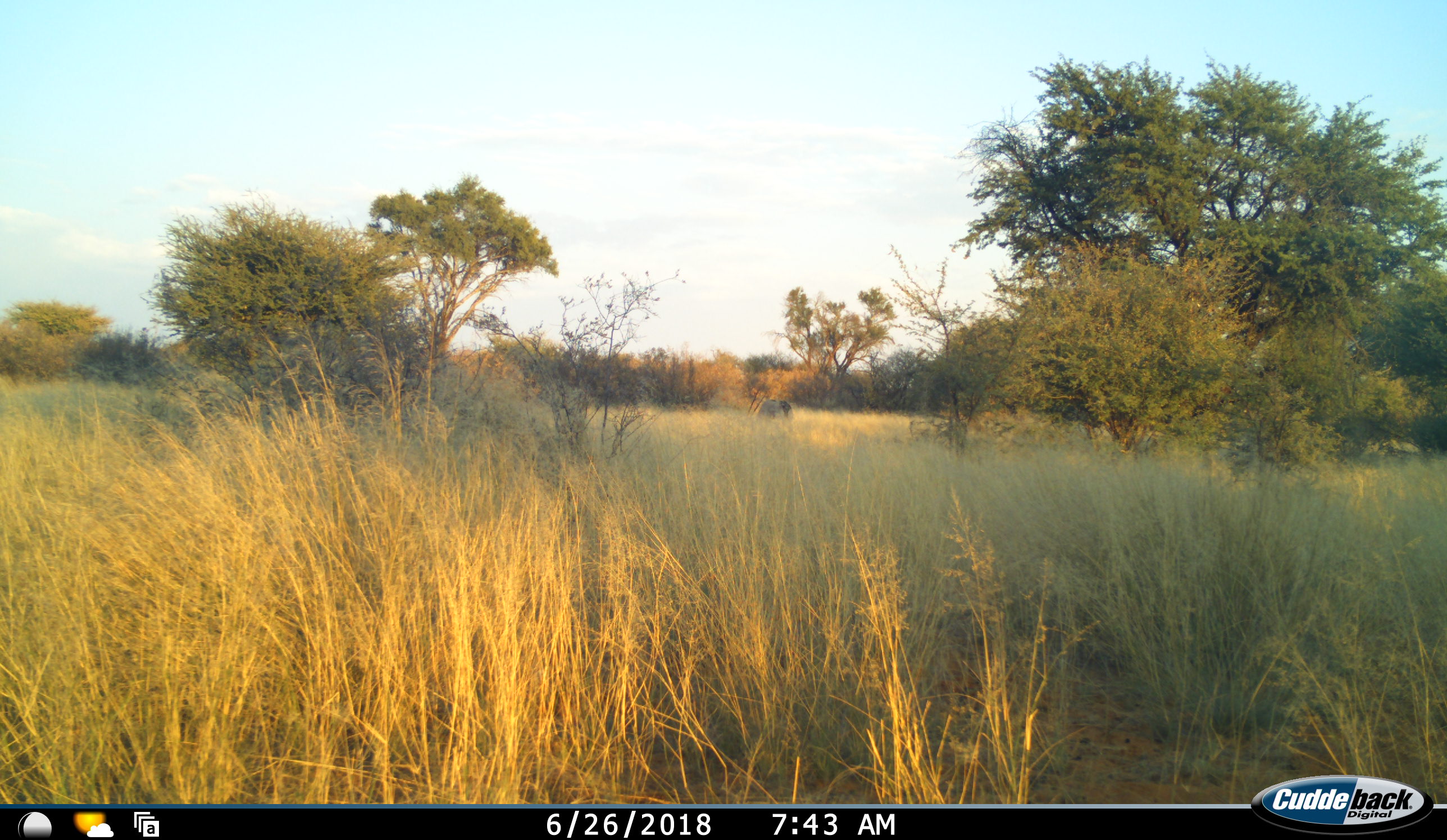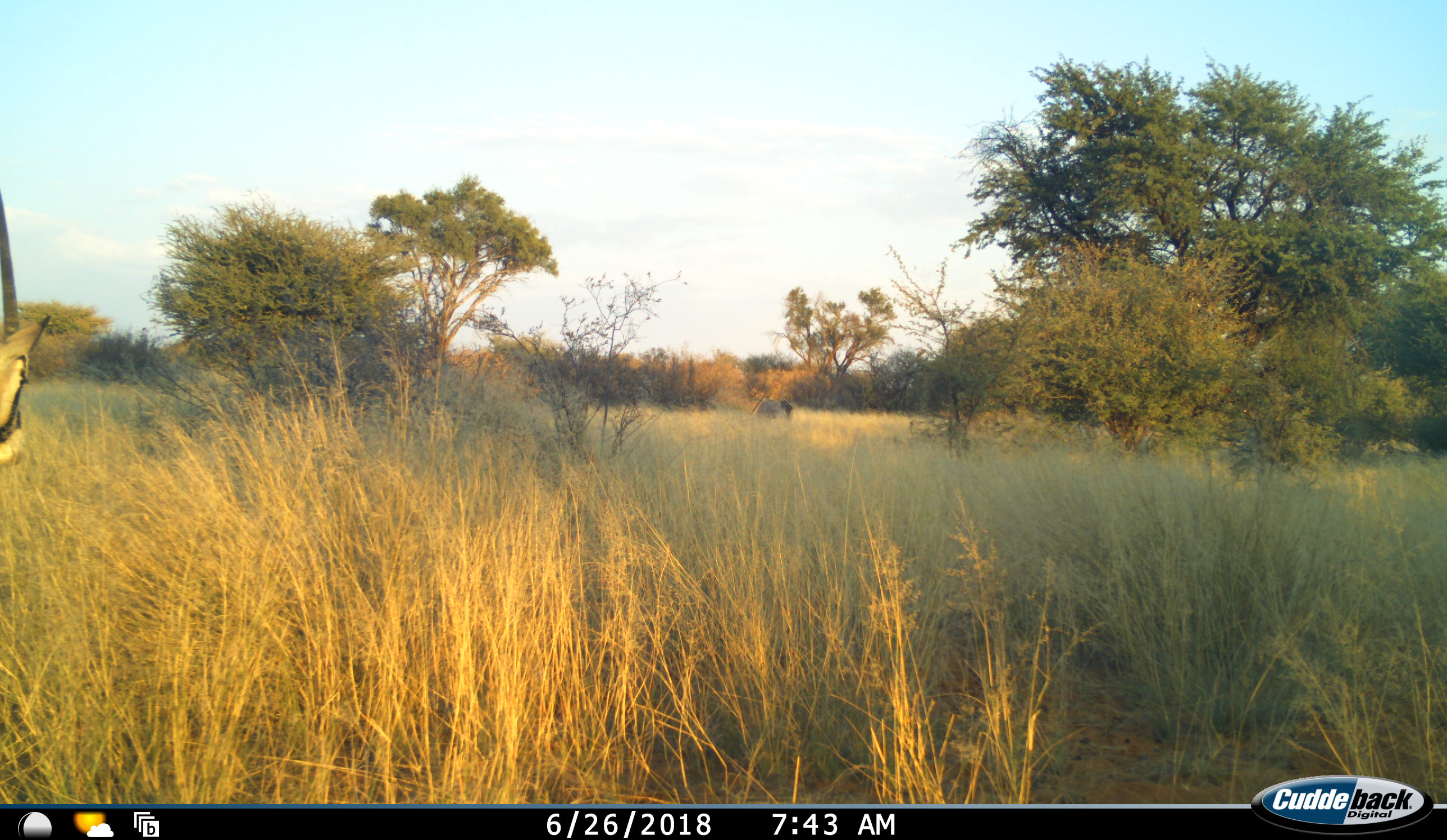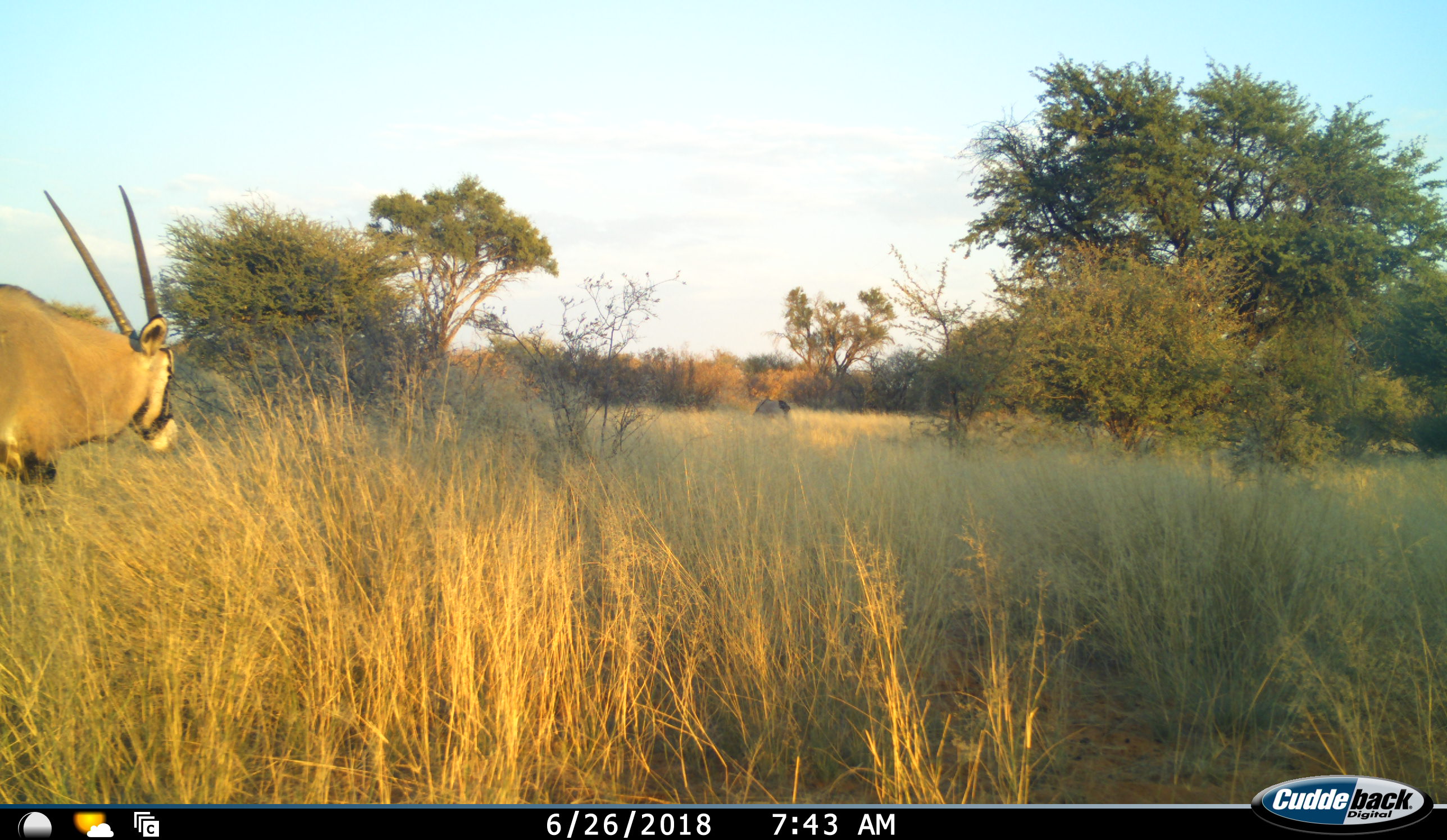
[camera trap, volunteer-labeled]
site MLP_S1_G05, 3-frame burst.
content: unidentified animal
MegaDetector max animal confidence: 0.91